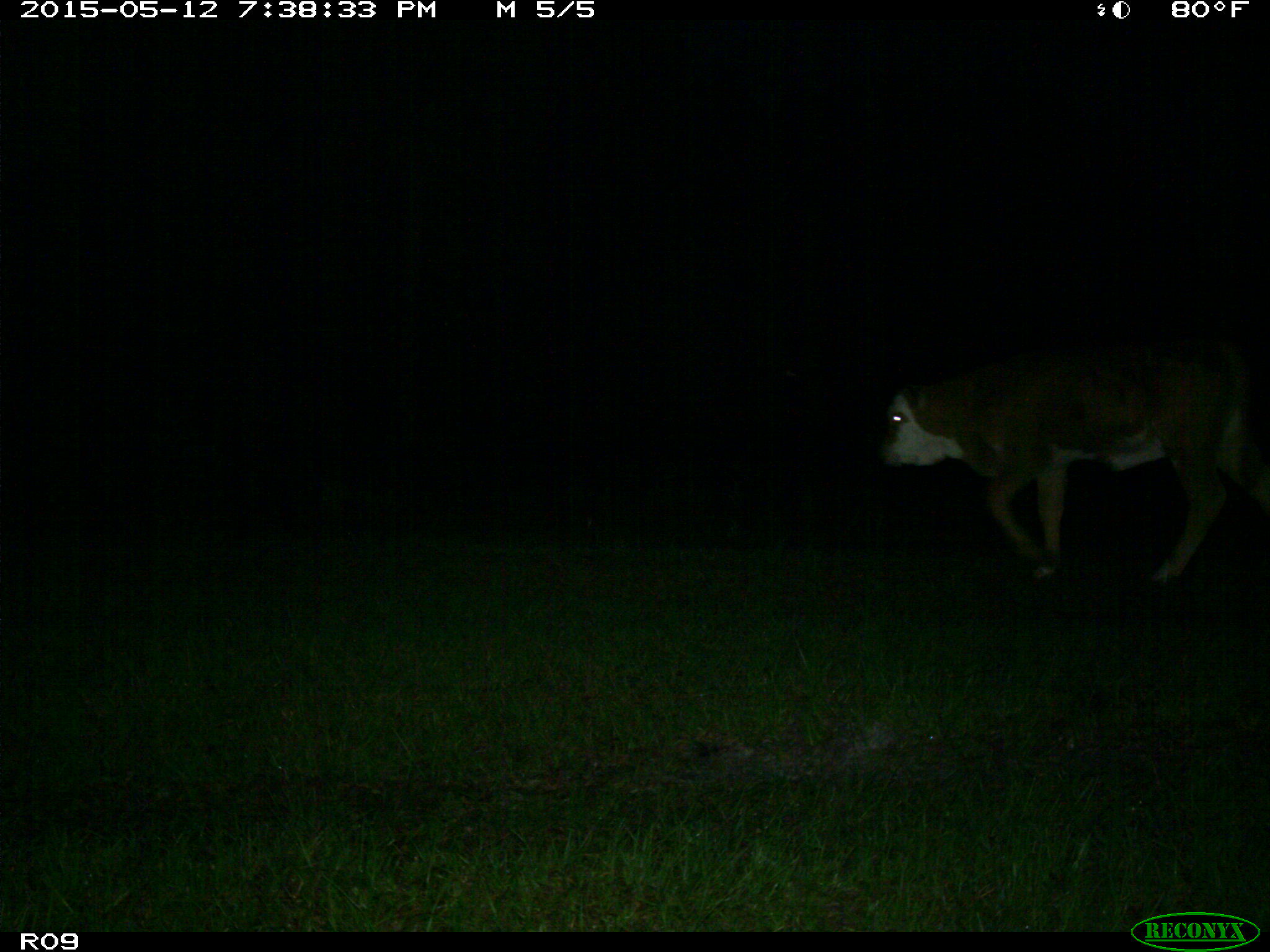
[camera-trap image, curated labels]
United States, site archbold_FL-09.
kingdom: Animalia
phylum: Chordata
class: Mammalia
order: Artiodactyla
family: Bovidae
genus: Bos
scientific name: Bos taurus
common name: domestic cow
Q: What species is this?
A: Bos taurus (domestic cow).